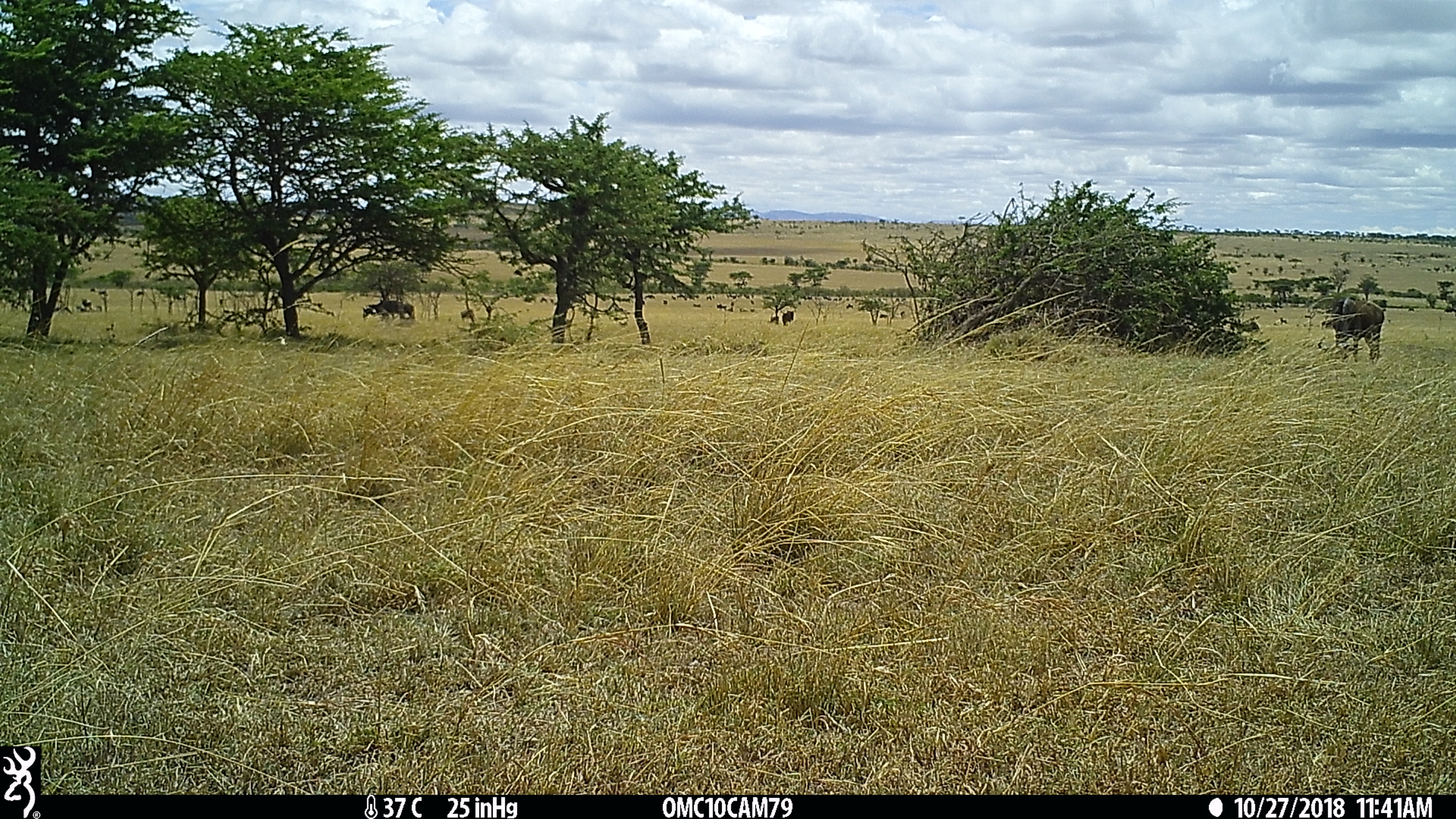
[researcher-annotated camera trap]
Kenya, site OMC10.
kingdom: Animalia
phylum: Chordata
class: Mammalia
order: Artiodactyla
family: Bovidae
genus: Connochaetes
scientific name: Connochaetes taurinus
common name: blue wildebeest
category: wildebeest